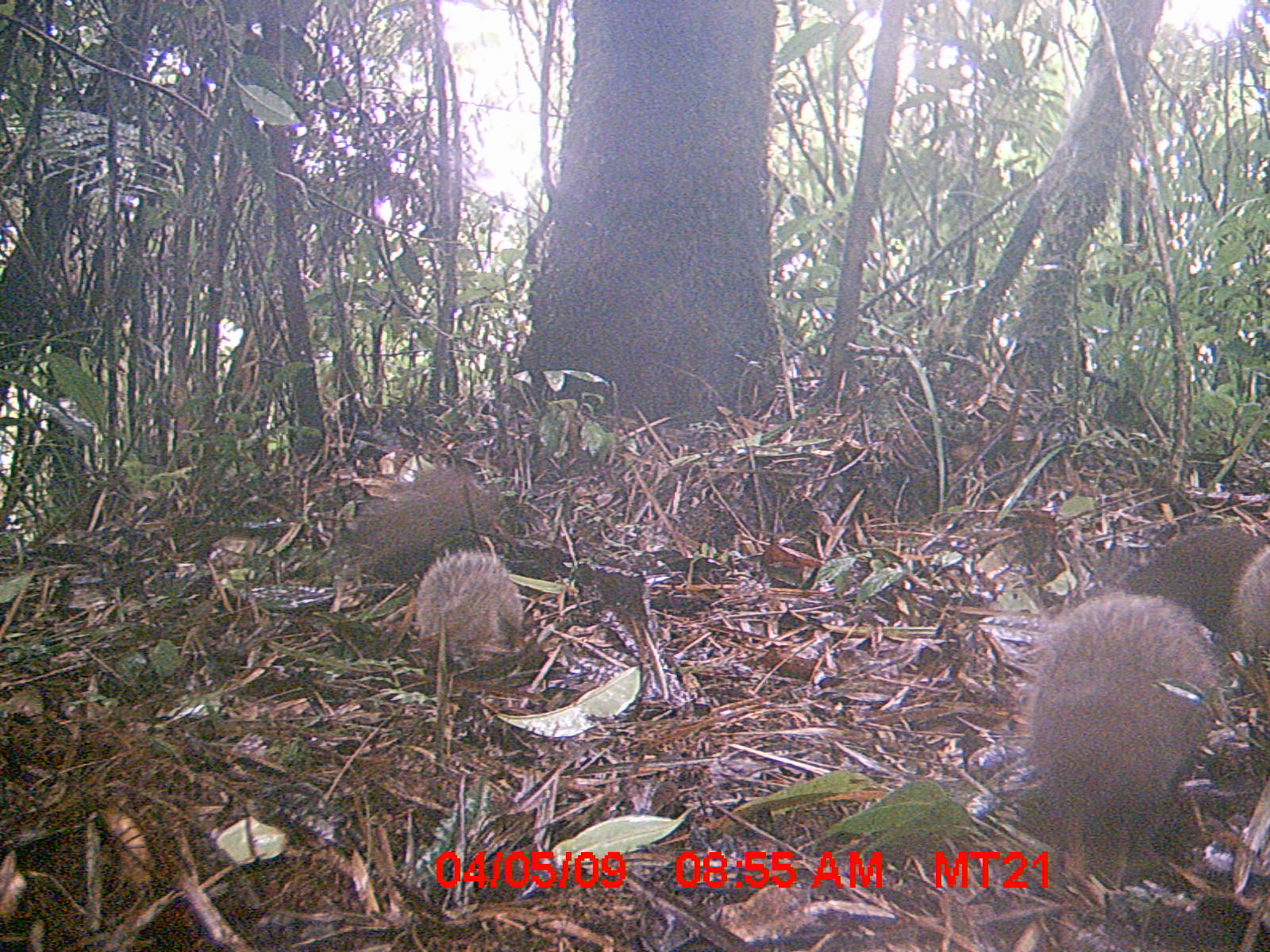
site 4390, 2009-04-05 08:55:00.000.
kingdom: Animalia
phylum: Chordata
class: Mammalia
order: Afrosoricida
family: Tenrecidae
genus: Setifer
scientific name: Setifer setosus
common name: greater hedgehog tenrec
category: setifer sp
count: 5